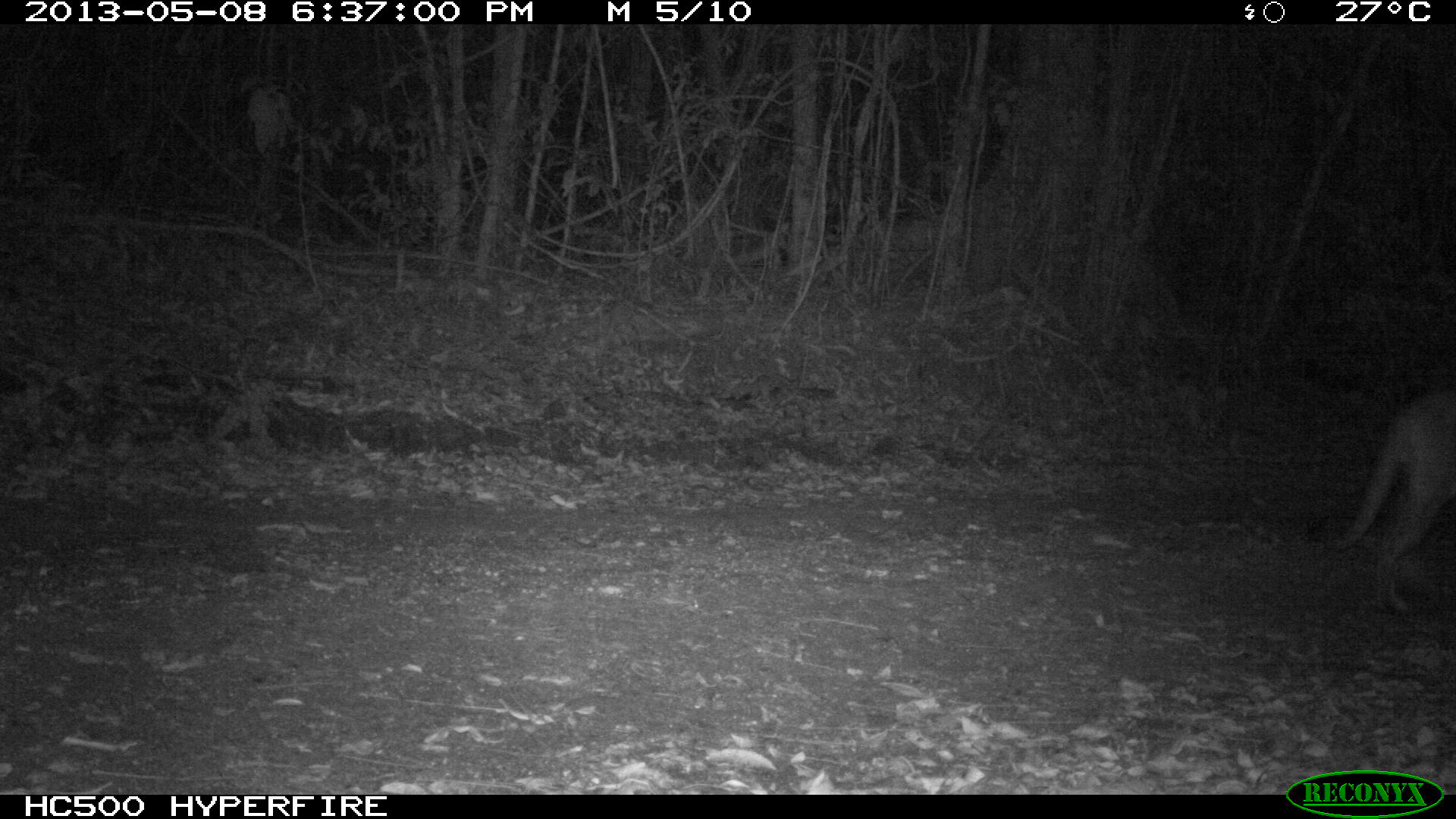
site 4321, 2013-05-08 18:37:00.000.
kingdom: Animalia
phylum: Chordata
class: Mammalia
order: Carnivora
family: Felidae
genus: Puma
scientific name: Puma concolor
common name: mountain lion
Puma concolor (mountain lion), count 1, sex male.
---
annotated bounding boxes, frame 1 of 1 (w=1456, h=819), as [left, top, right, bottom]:
puma concolor: [1309, 371, 1451, 624]